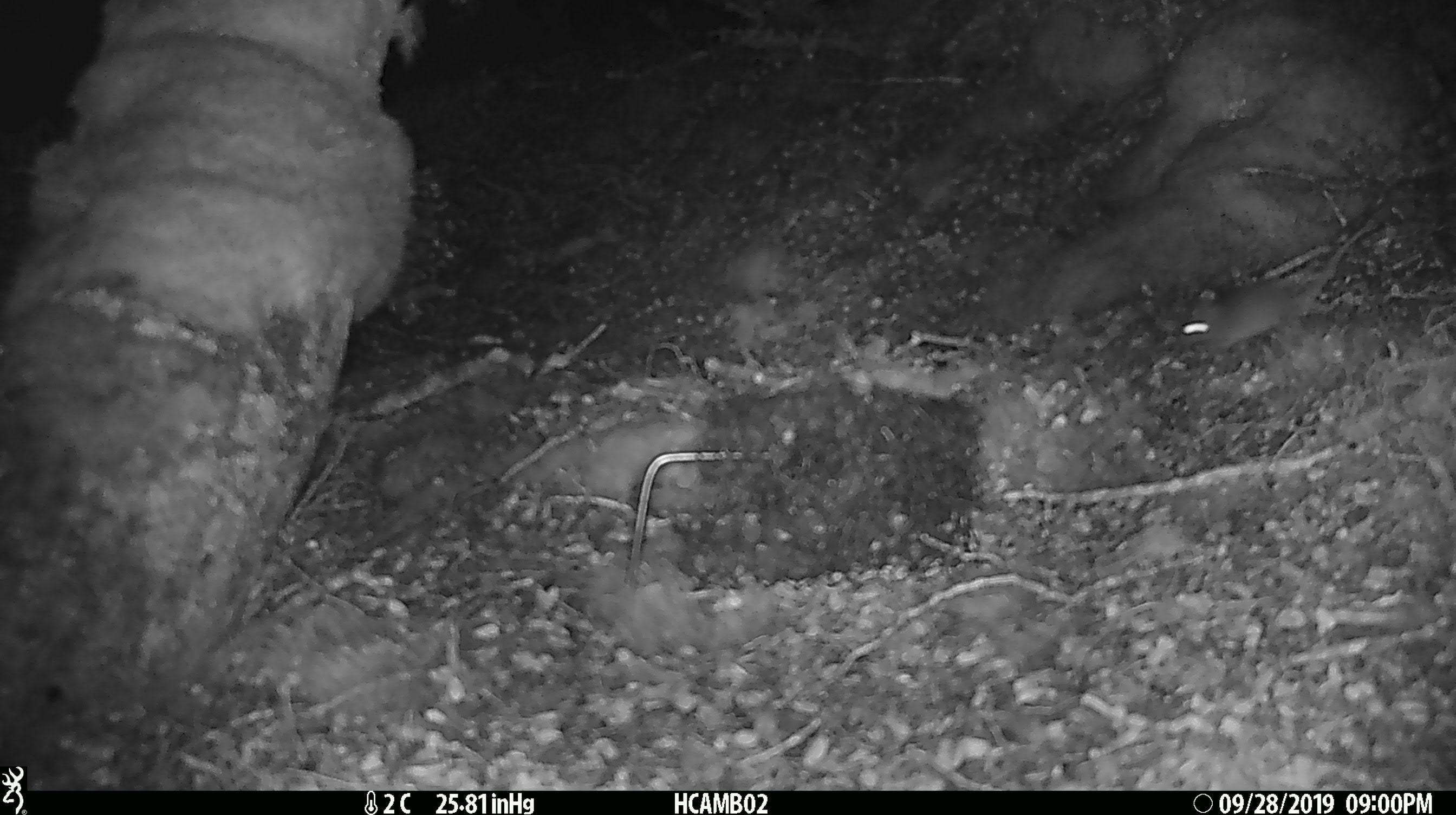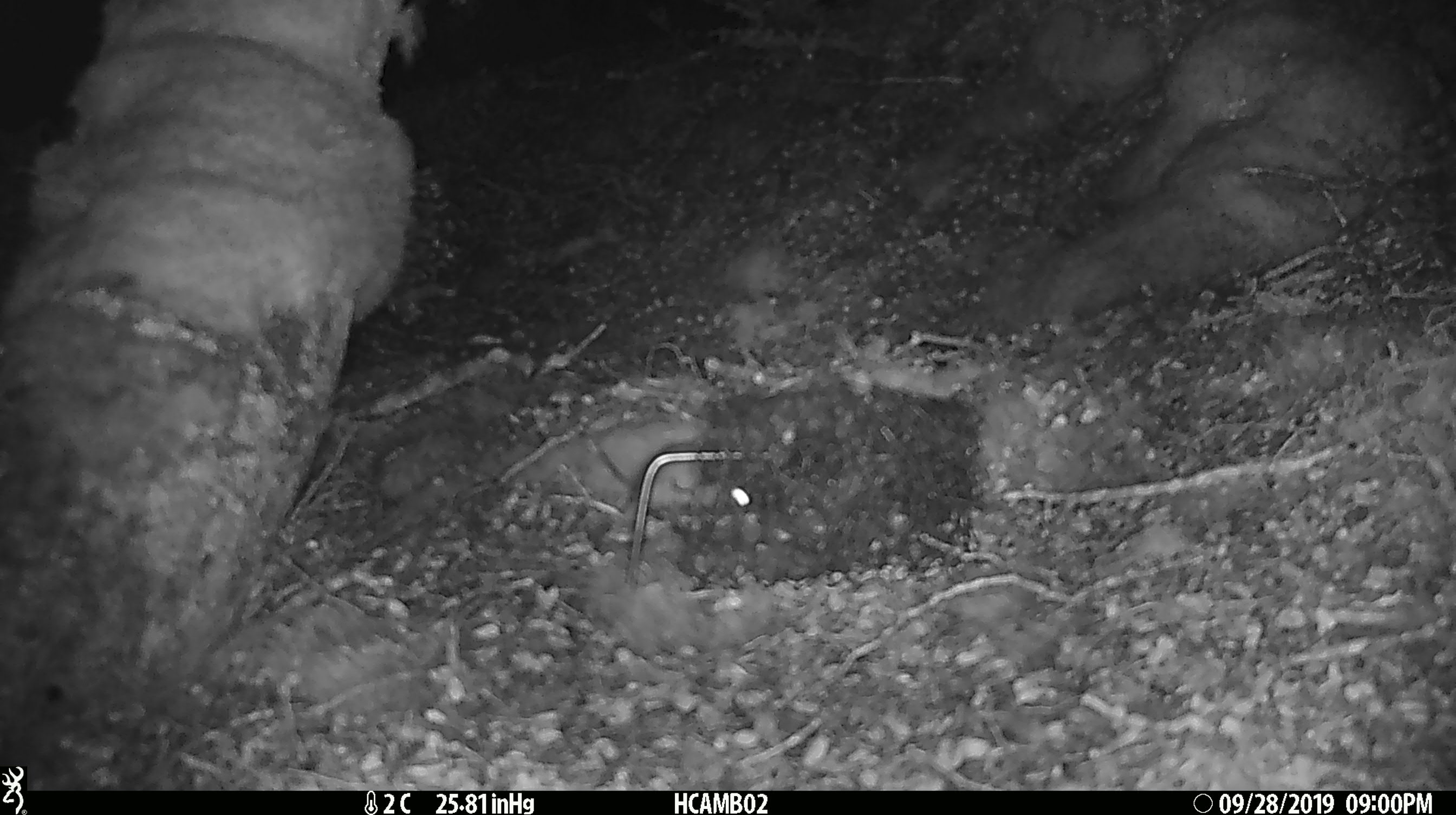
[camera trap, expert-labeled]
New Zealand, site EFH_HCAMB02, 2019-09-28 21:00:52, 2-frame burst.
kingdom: Animalia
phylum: Chordata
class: Mammalia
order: Rodentia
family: Muridae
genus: Mus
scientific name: Mus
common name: mouse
Mouse (Mus).